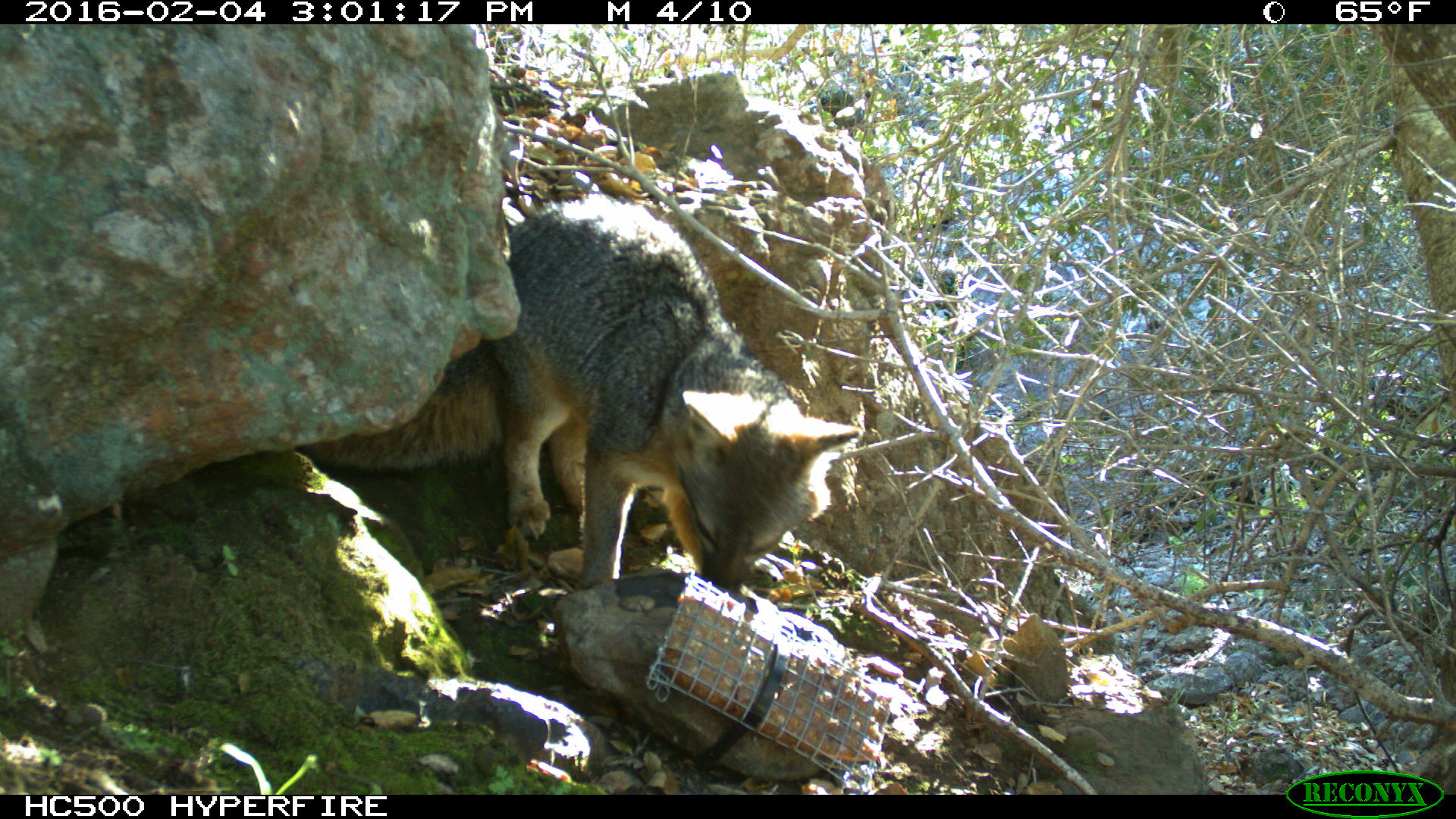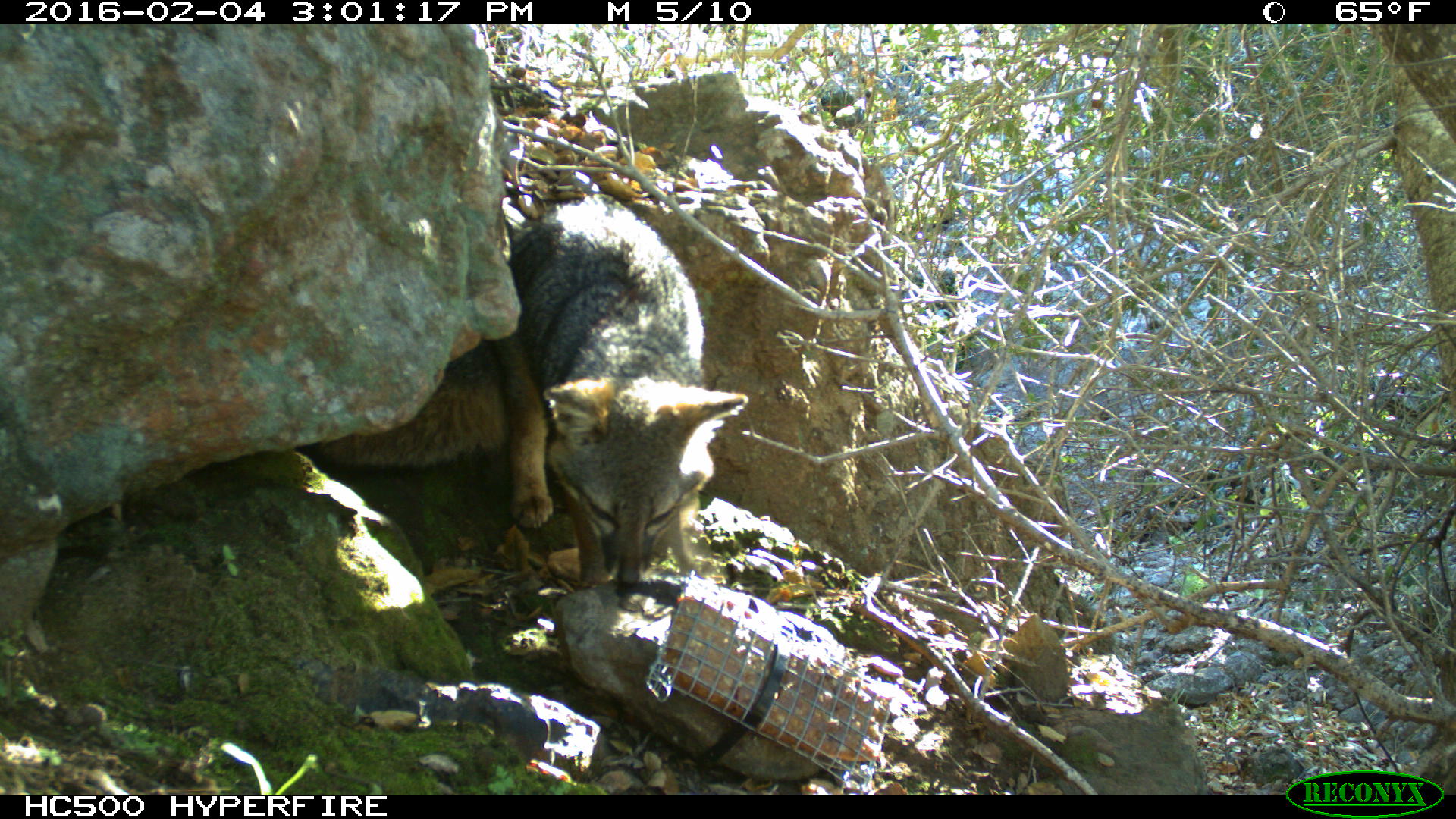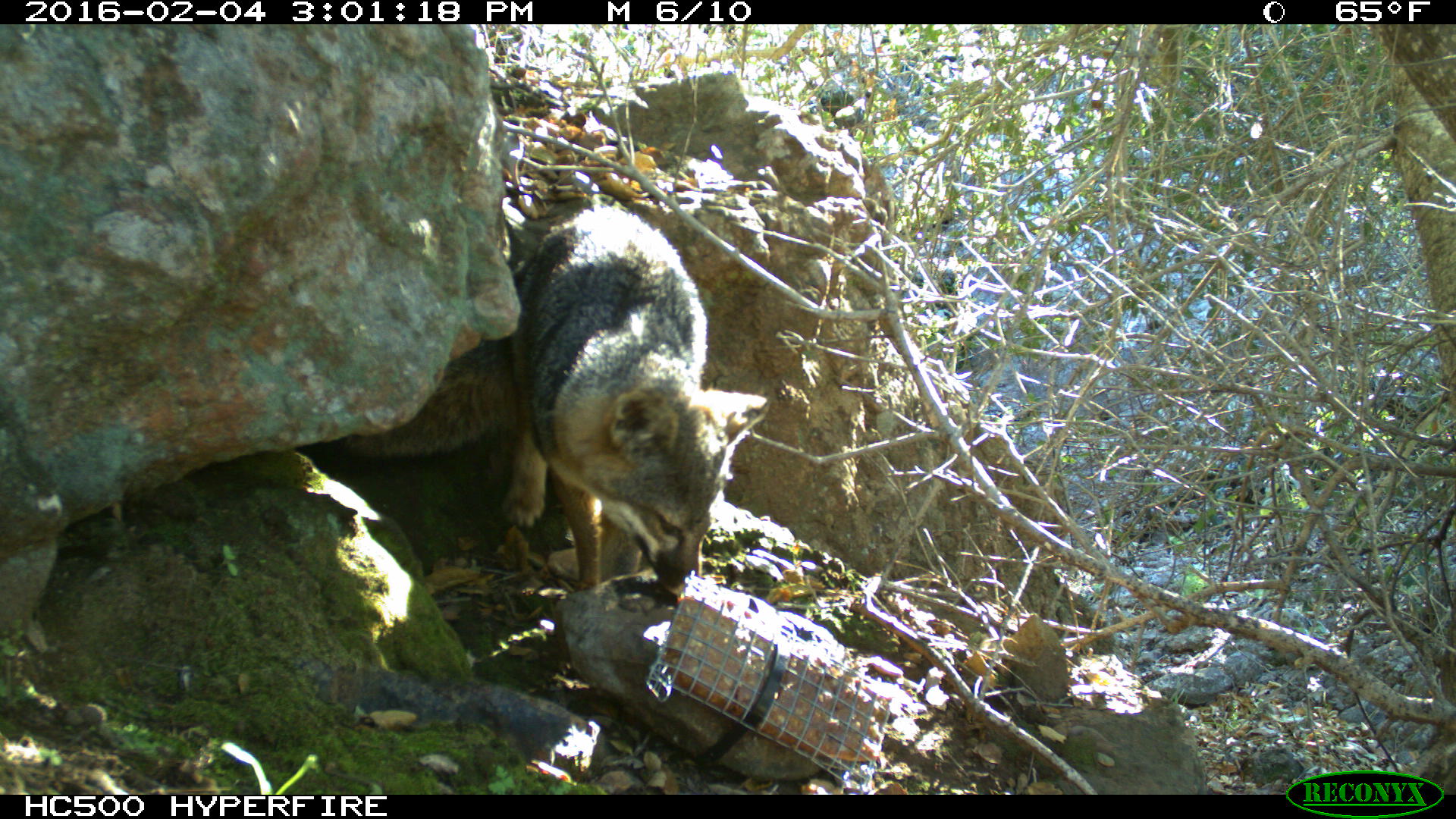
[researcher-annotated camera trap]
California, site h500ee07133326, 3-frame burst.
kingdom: Animalia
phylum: Chordata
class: Mammalia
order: Carnivora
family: Canidae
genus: Urocyon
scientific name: Urocyon littoralis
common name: island fox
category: fox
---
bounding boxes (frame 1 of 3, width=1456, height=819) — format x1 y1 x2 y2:
fox: 278 192 863 594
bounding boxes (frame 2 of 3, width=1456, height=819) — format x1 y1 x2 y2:
fox: 303 199 747 586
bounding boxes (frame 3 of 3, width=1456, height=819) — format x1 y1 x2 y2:
fox: 345 208 767 598